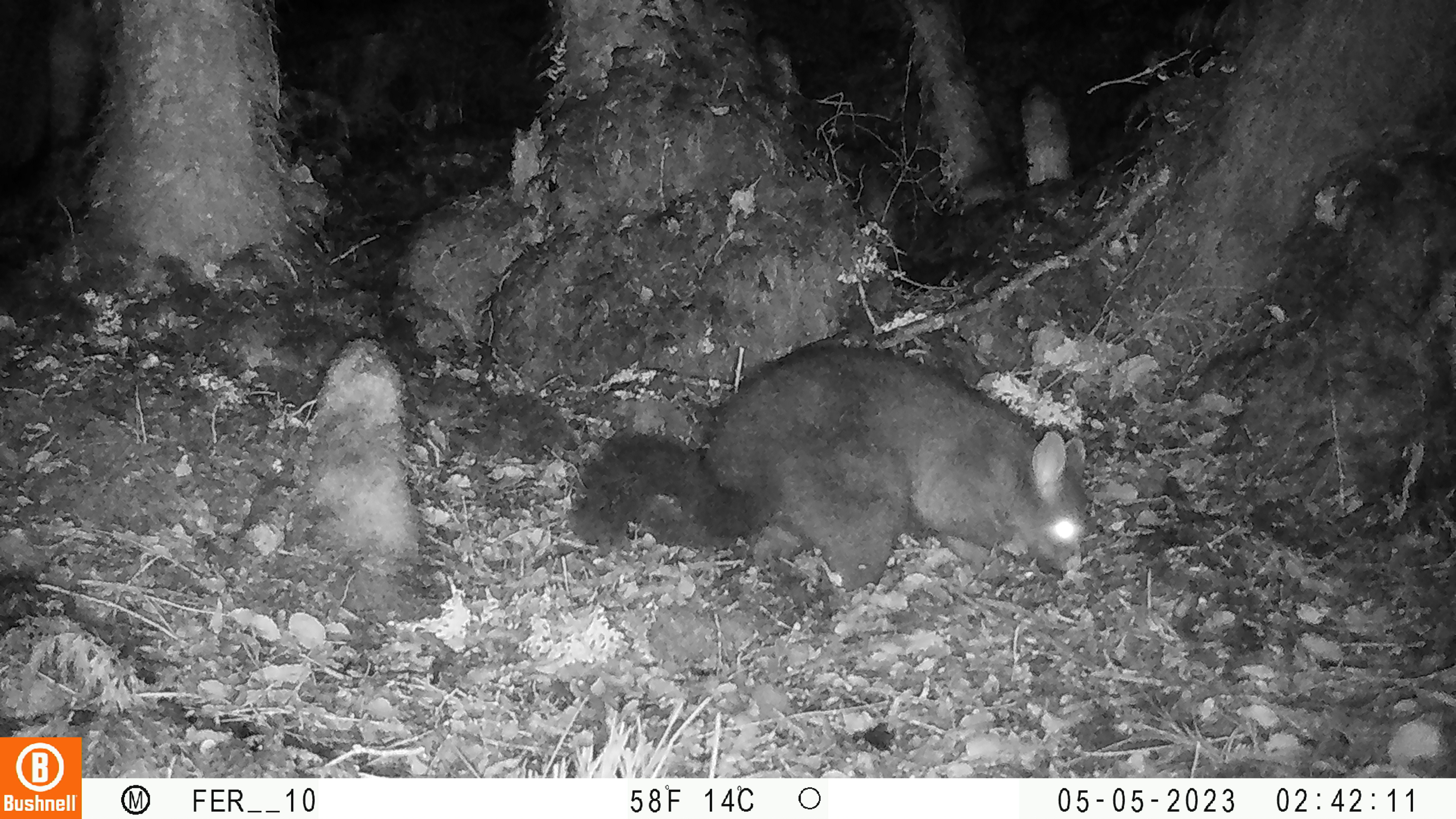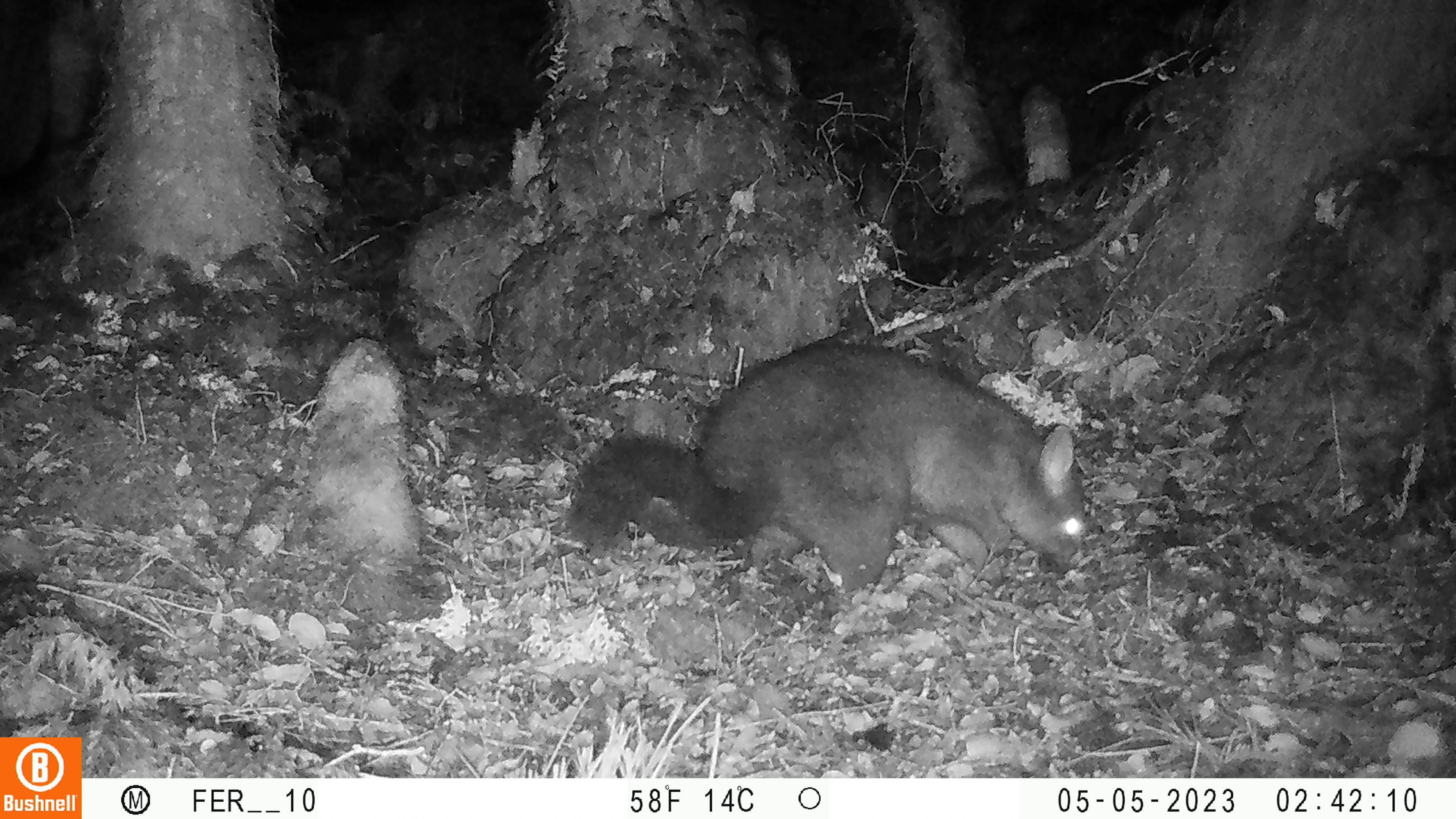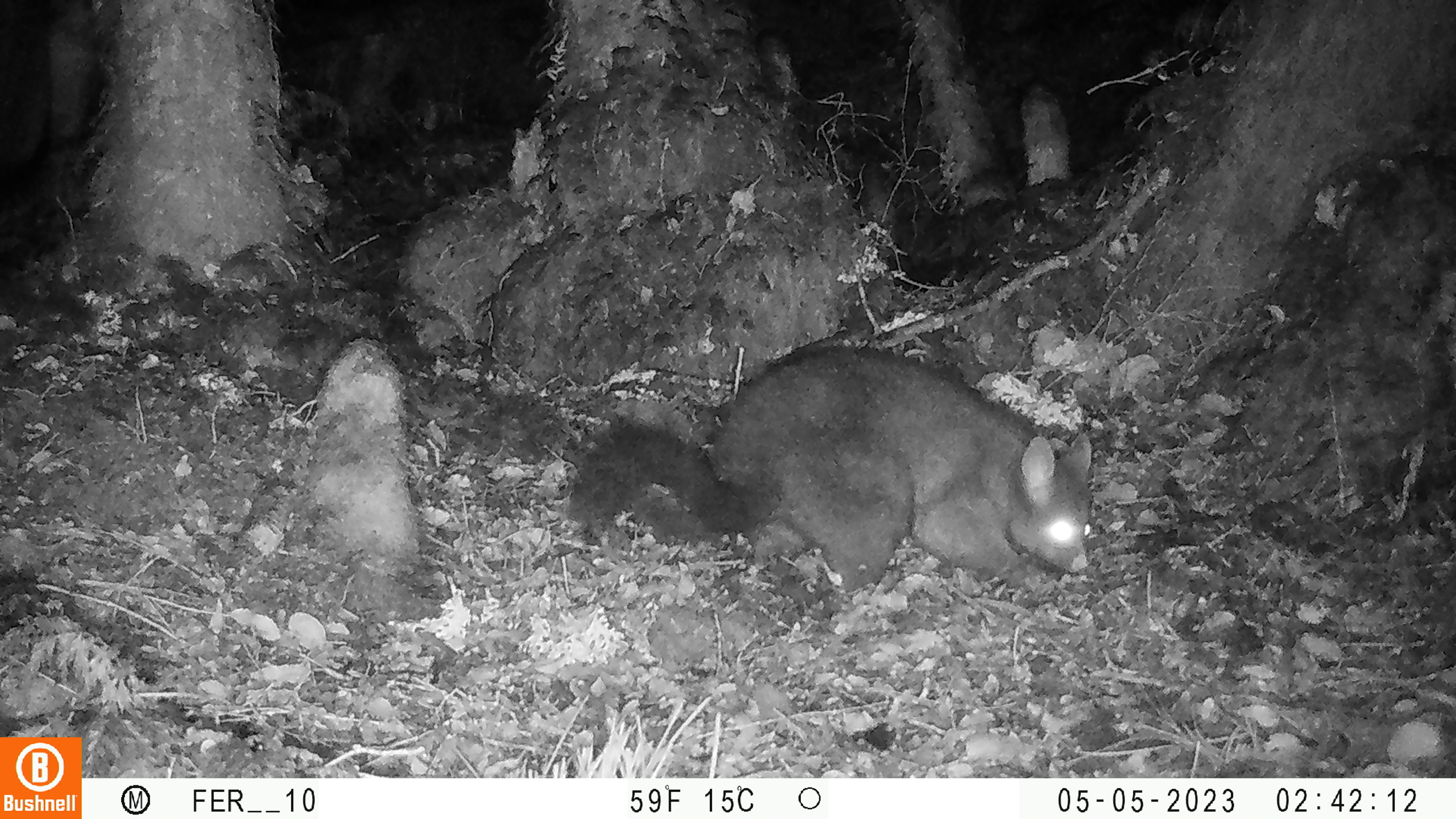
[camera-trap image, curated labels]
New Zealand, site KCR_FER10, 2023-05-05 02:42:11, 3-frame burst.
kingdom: Animalia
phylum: Chordata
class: Mammalia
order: Diprotodontia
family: Phalangeridae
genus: Trichosurus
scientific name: Trichosurus vulpecula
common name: common brushtail possum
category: possum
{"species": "possum (common brushtail possum) (Trichosurus vulpecula)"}